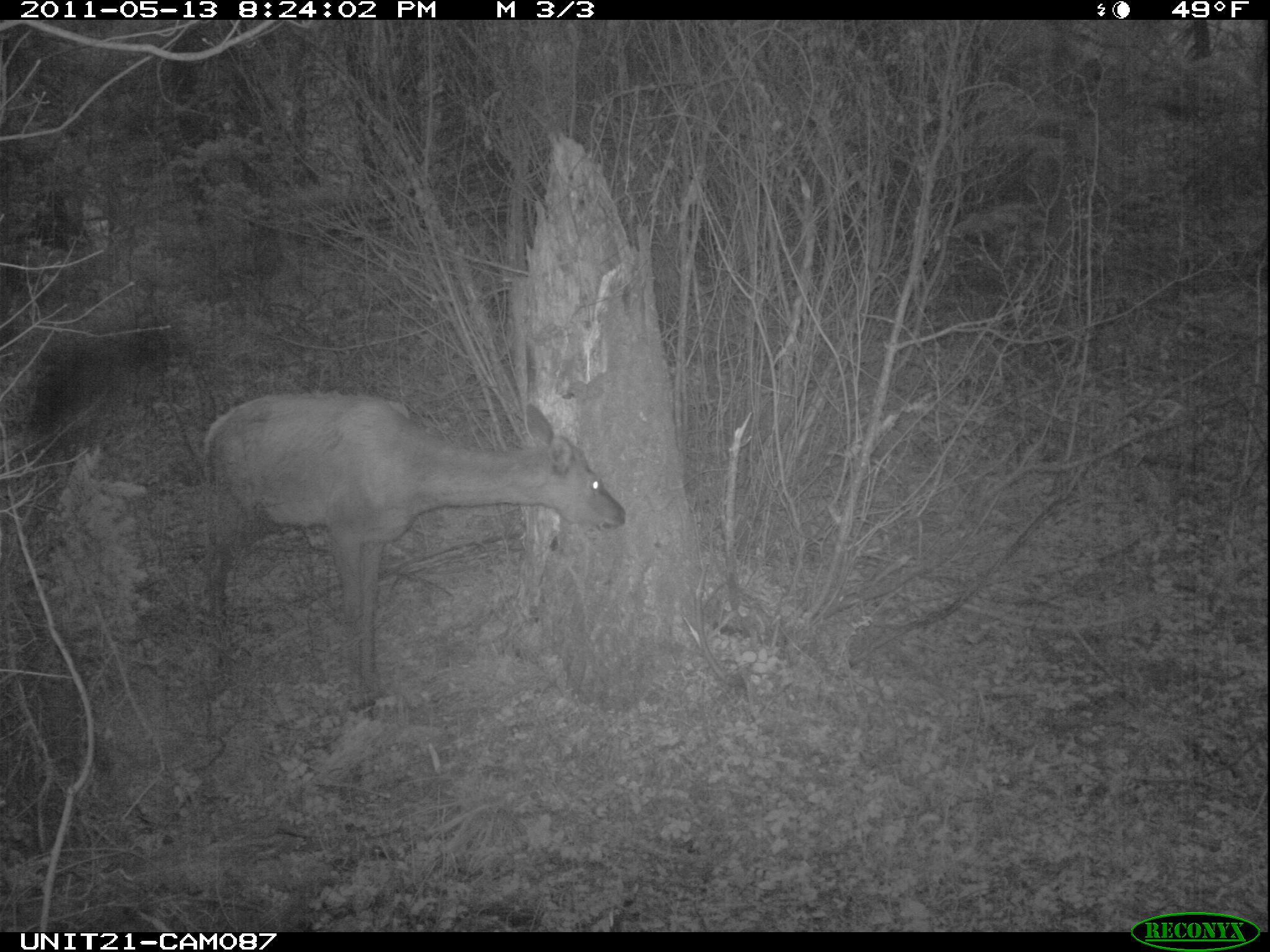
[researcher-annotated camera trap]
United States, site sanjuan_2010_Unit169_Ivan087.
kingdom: Animalia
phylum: Chordata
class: Mammalia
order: Artiodactyla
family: Cervidae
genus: Cervus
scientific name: Cervus elaphus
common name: red deer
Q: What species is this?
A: Cervus elaphus (red deer).